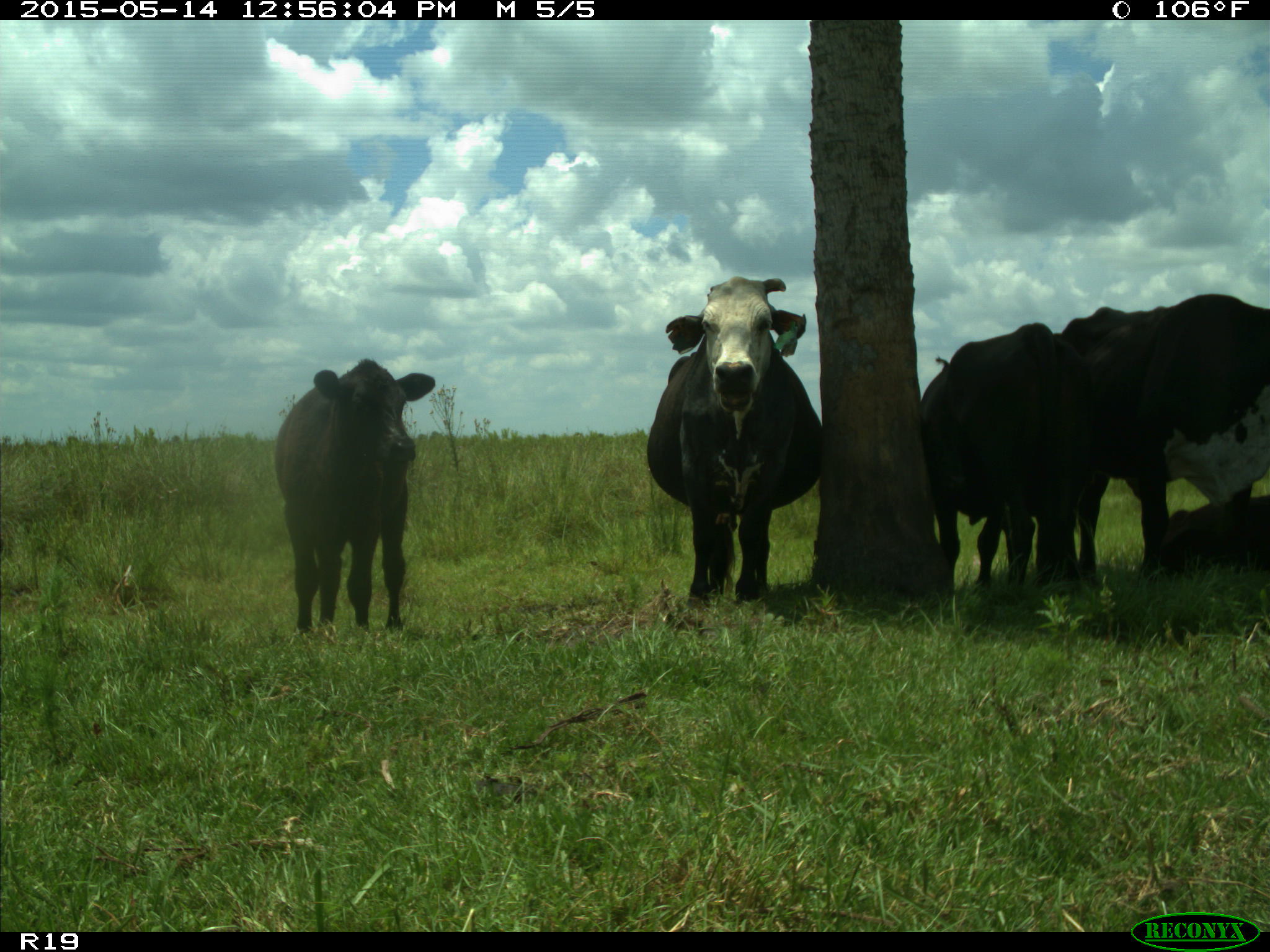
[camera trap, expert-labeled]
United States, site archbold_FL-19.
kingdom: Animalia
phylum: Chordata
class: Mammalia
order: Artiodactyla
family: Bovidae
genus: Bos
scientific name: Bos taurus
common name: domestic cow